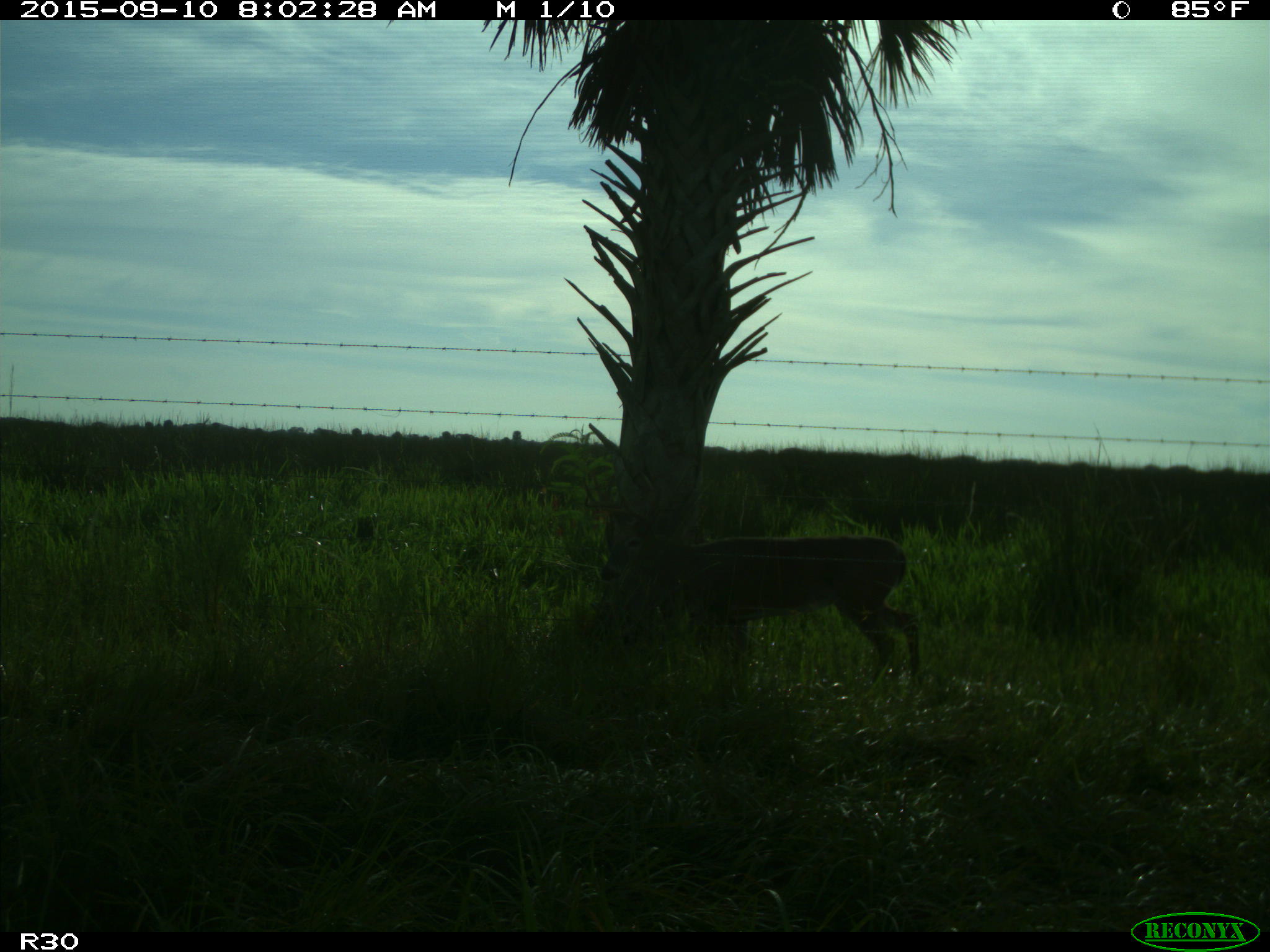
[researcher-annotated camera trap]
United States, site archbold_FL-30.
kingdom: Animalia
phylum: Chordata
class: Mammalia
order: Artiodactyla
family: Cervidae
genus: Odocoileus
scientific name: Odocoileus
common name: deer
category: unidentified deer